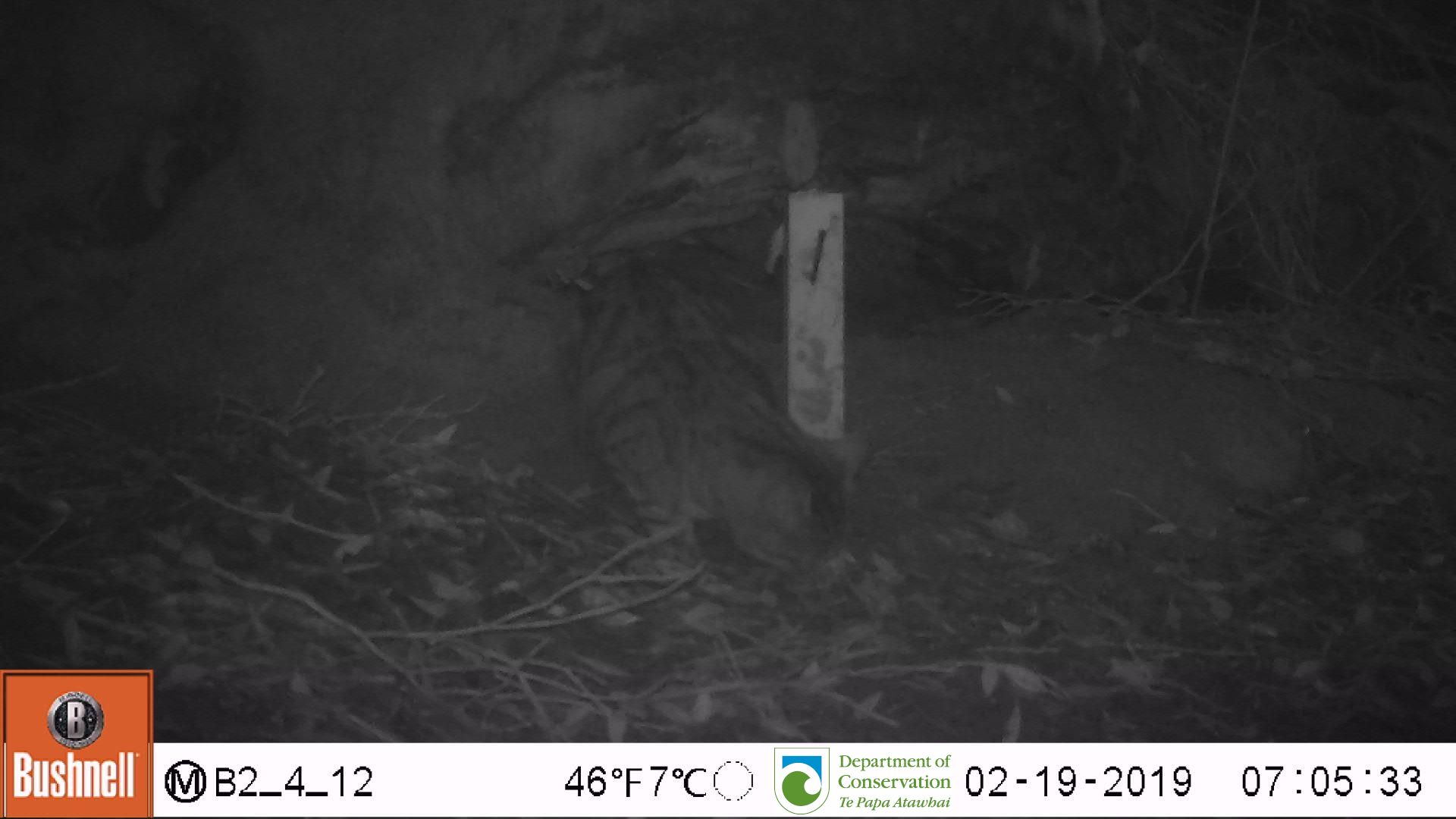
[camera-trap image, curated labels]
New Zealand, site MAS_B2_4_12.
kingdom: Animalia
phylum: Chordata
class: Mammalia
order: Carnivora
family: Felidae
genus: Felis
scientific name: Felis catus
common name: domestic cat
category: cat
Cat (domestic cat) (Felis catus).